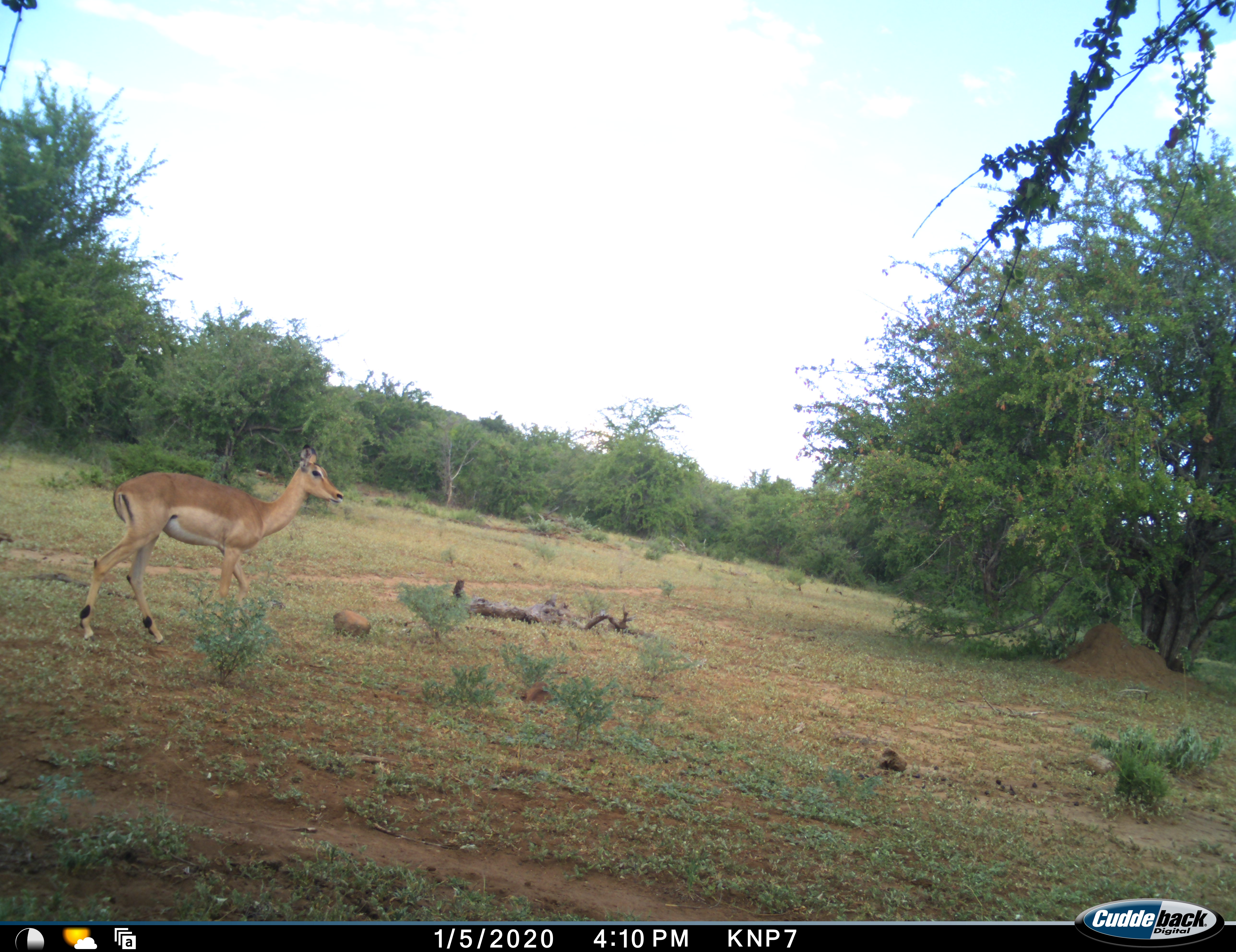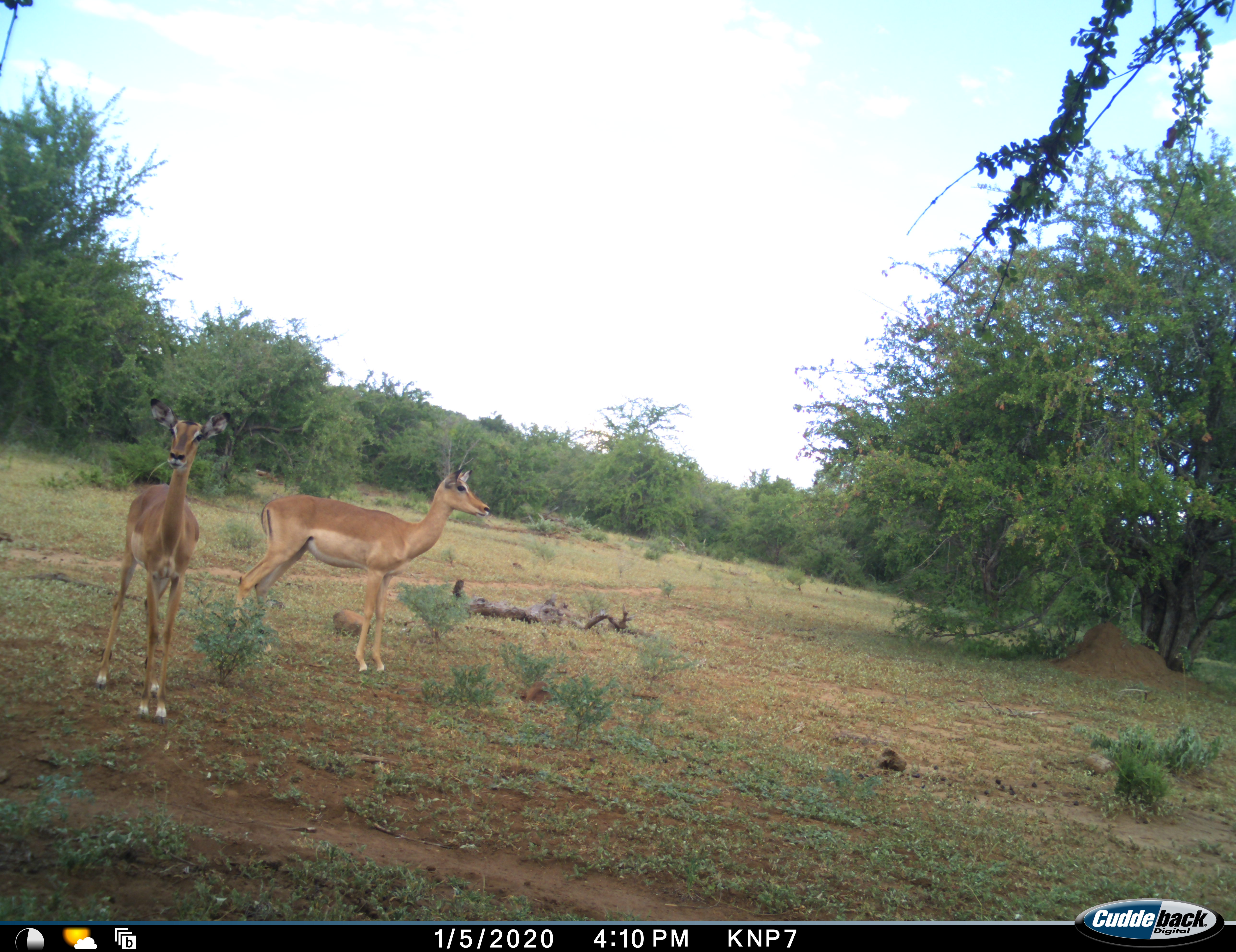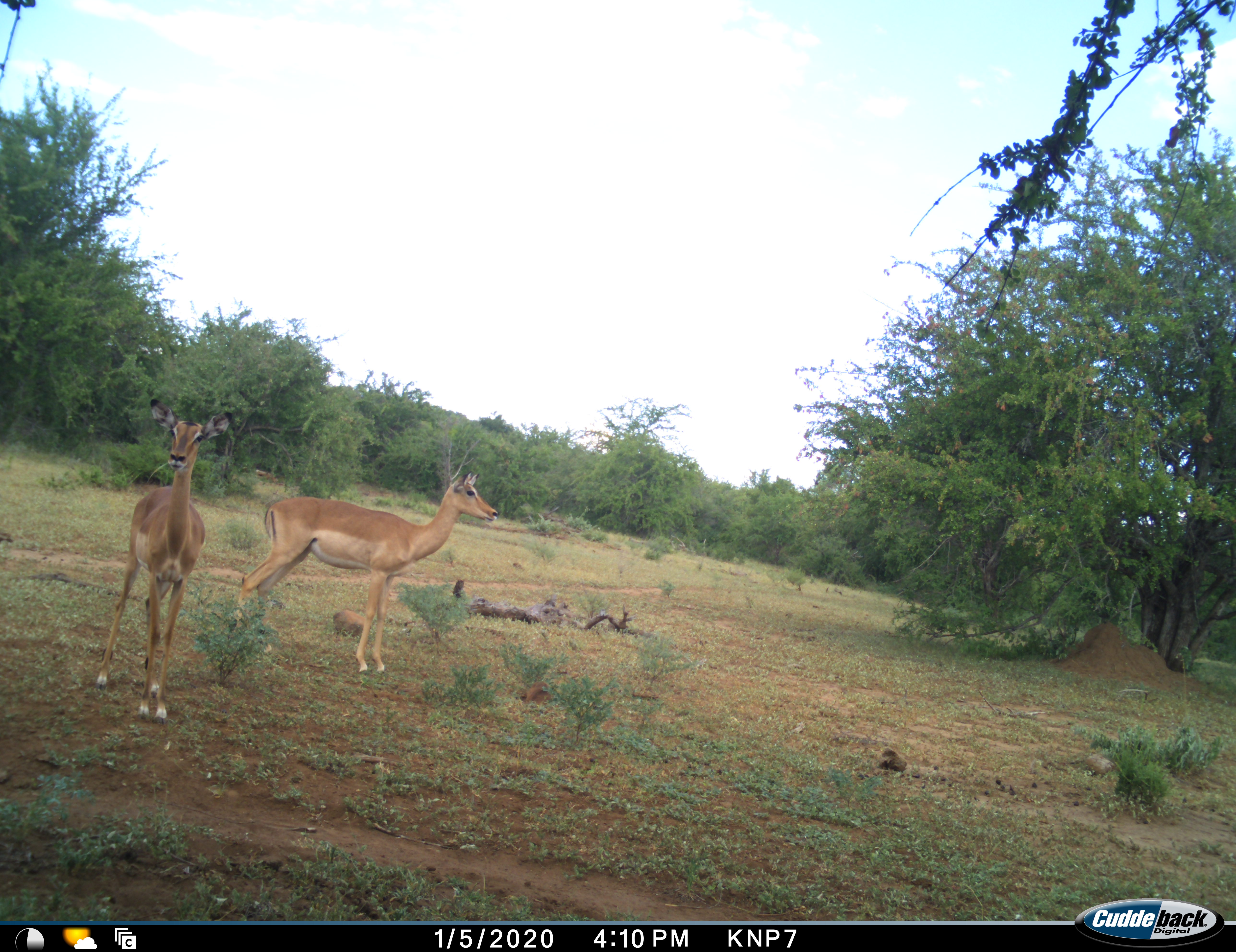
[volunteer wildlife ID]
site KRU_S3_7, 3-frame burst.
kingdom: Animalia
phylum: Chordata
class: Mammalia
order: Artiodactyla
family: Bovidae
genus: Aepyceros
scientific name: Aepyceros melampus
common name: impala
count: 2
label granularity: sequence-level